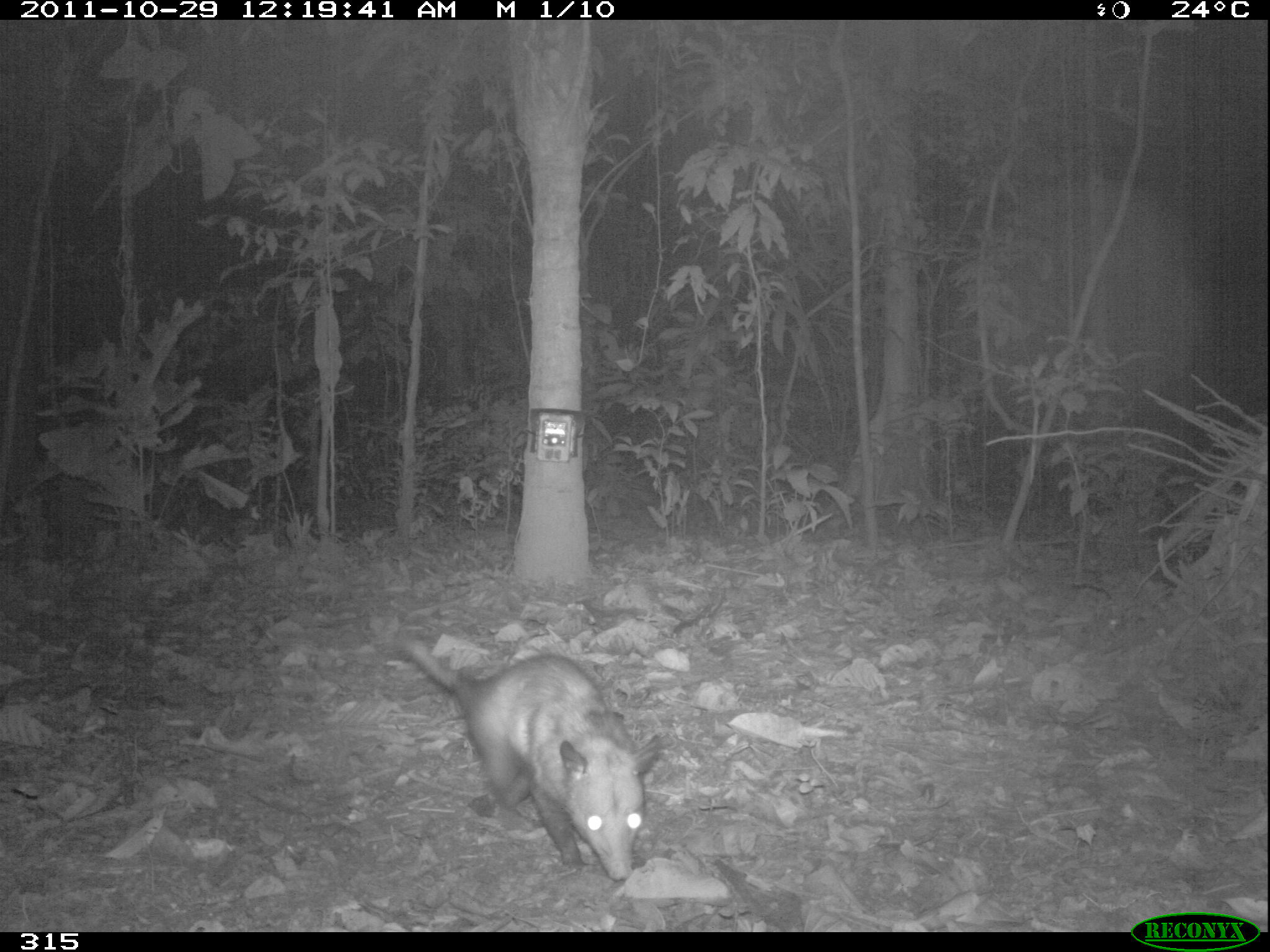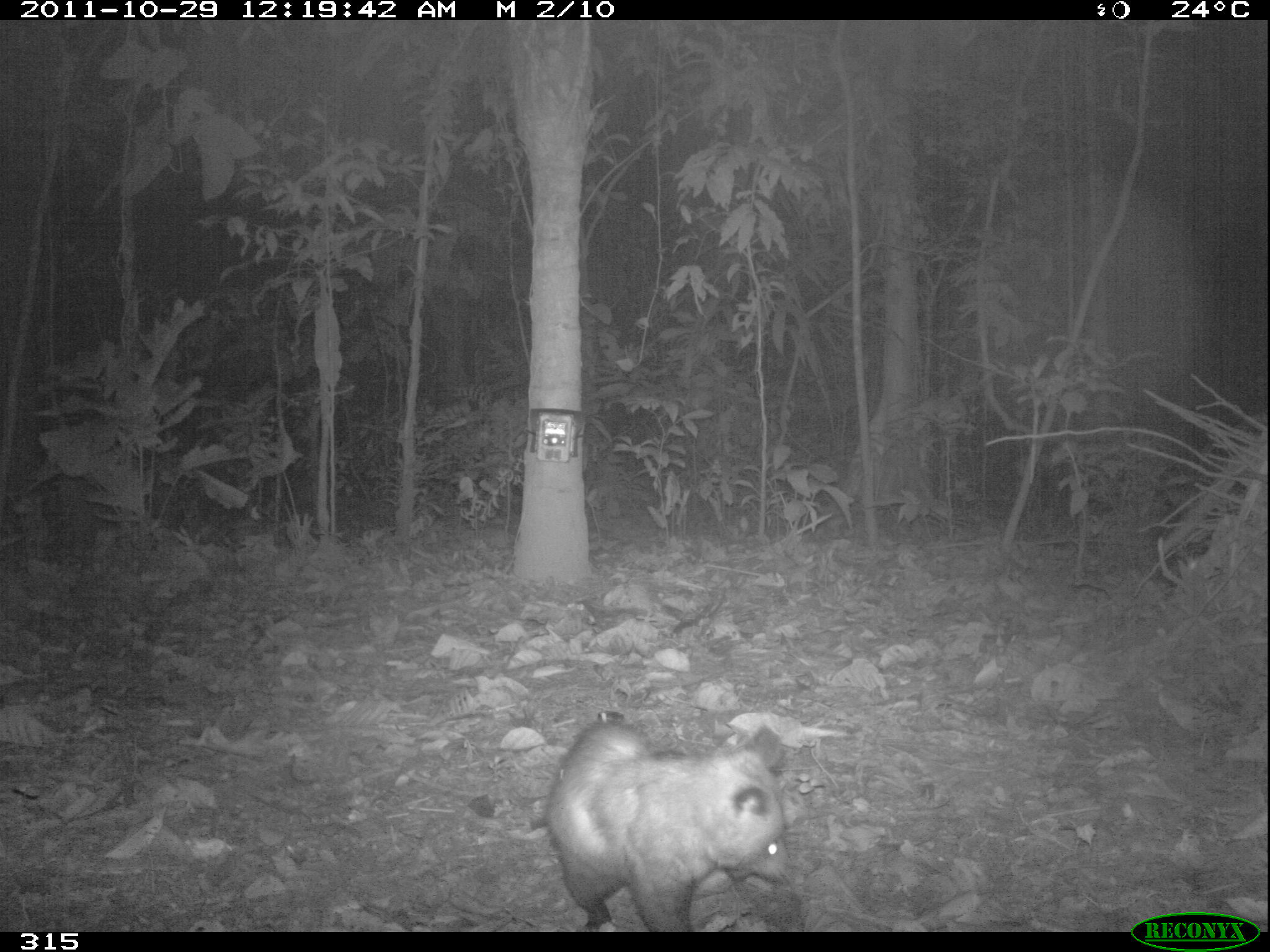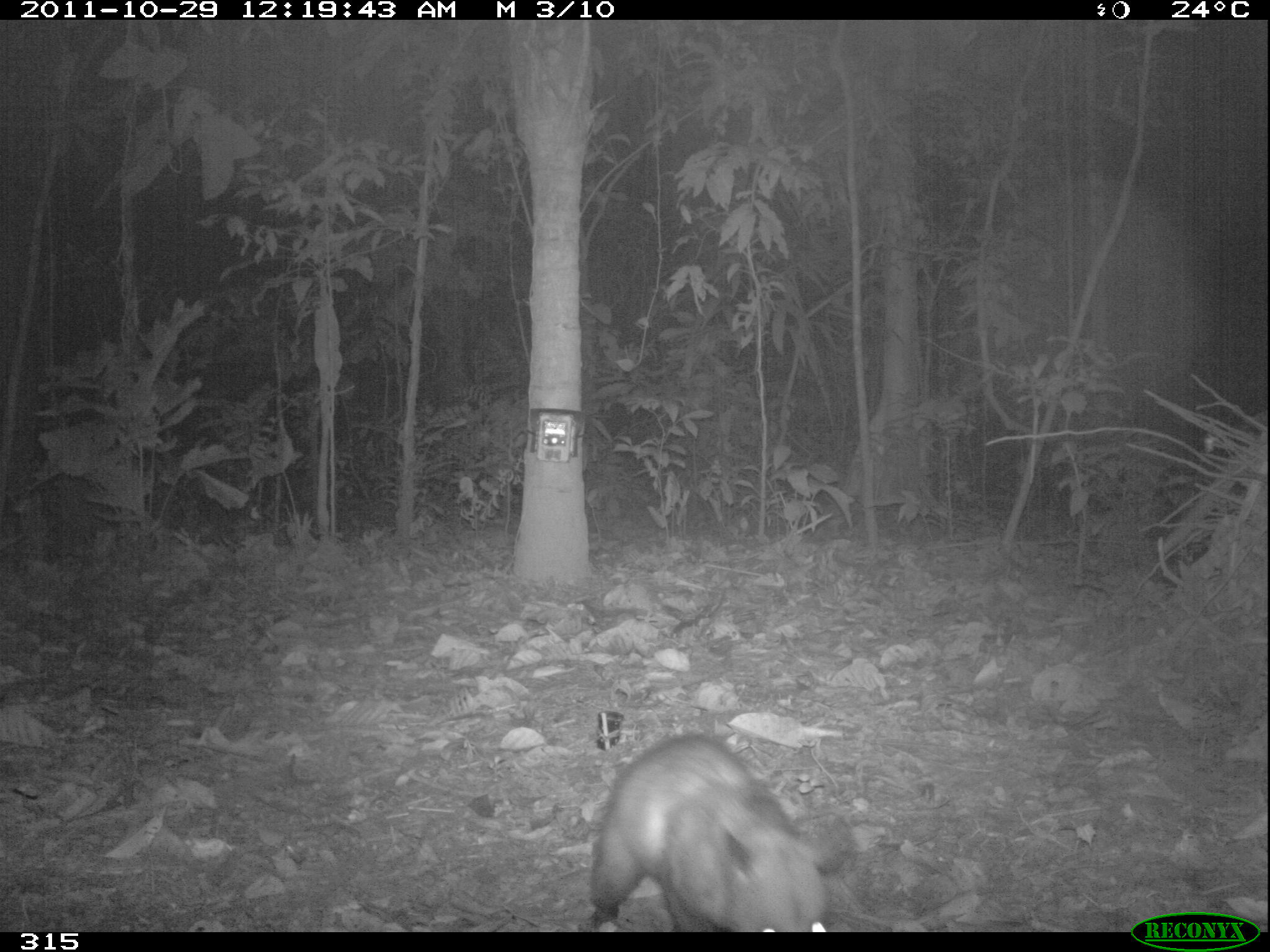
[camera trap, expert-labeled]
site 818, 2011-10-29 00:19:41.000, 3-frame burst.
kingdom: Animalia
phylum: Chordata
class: Mammalia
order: Didelphimorphia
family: Didelphidae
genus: Didelphis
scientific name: Didelphis marsupialis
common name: southern opossum